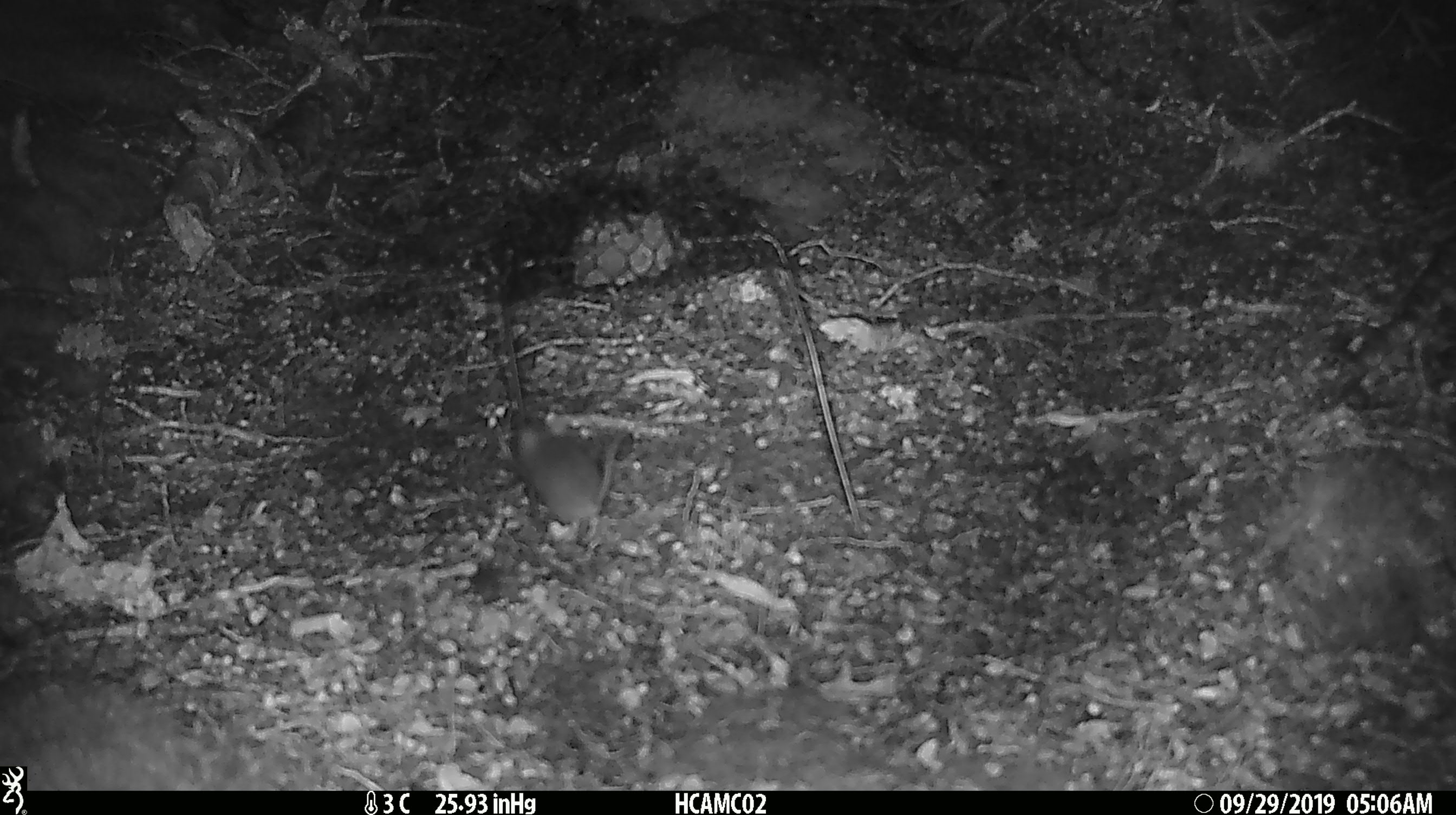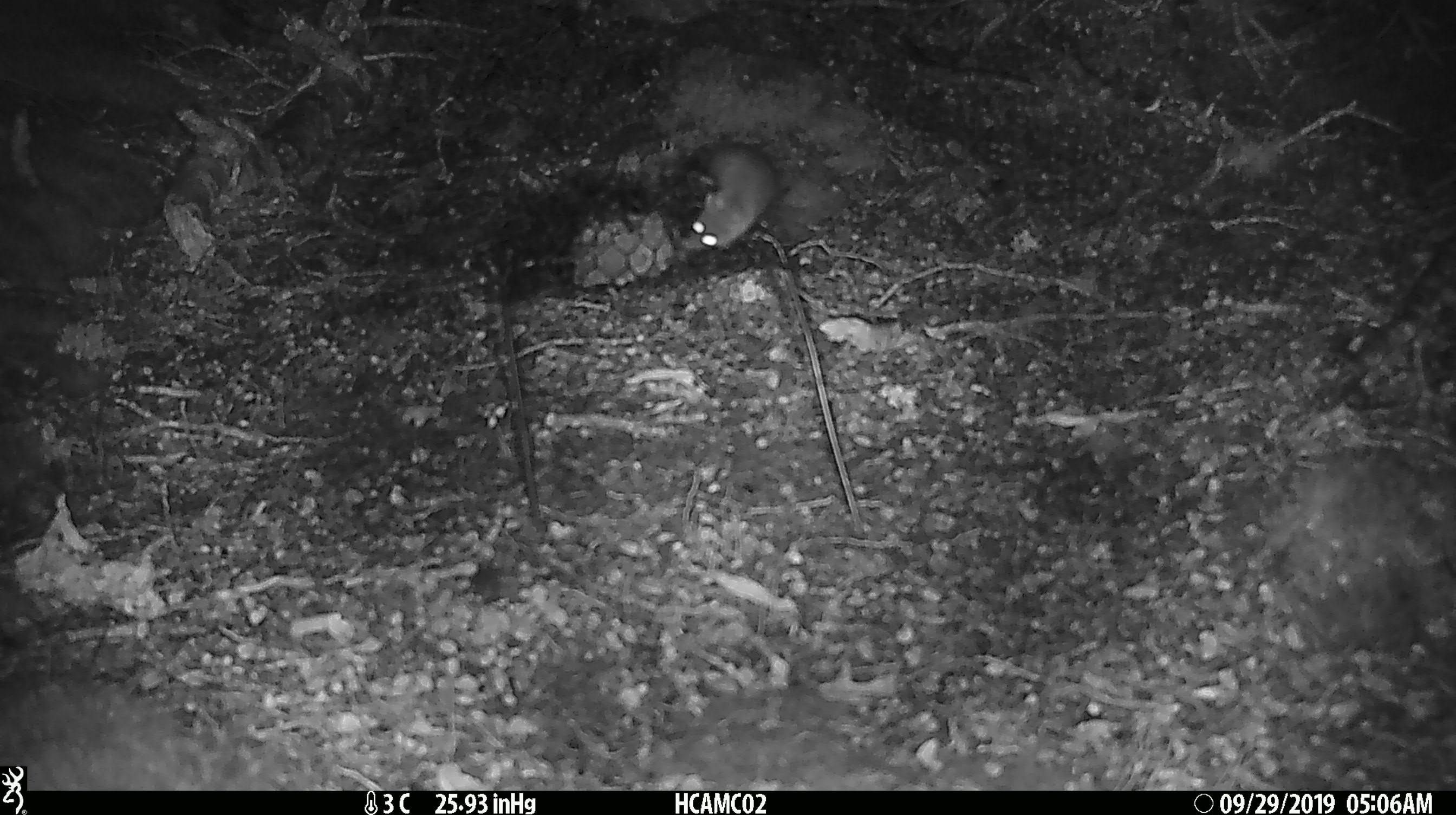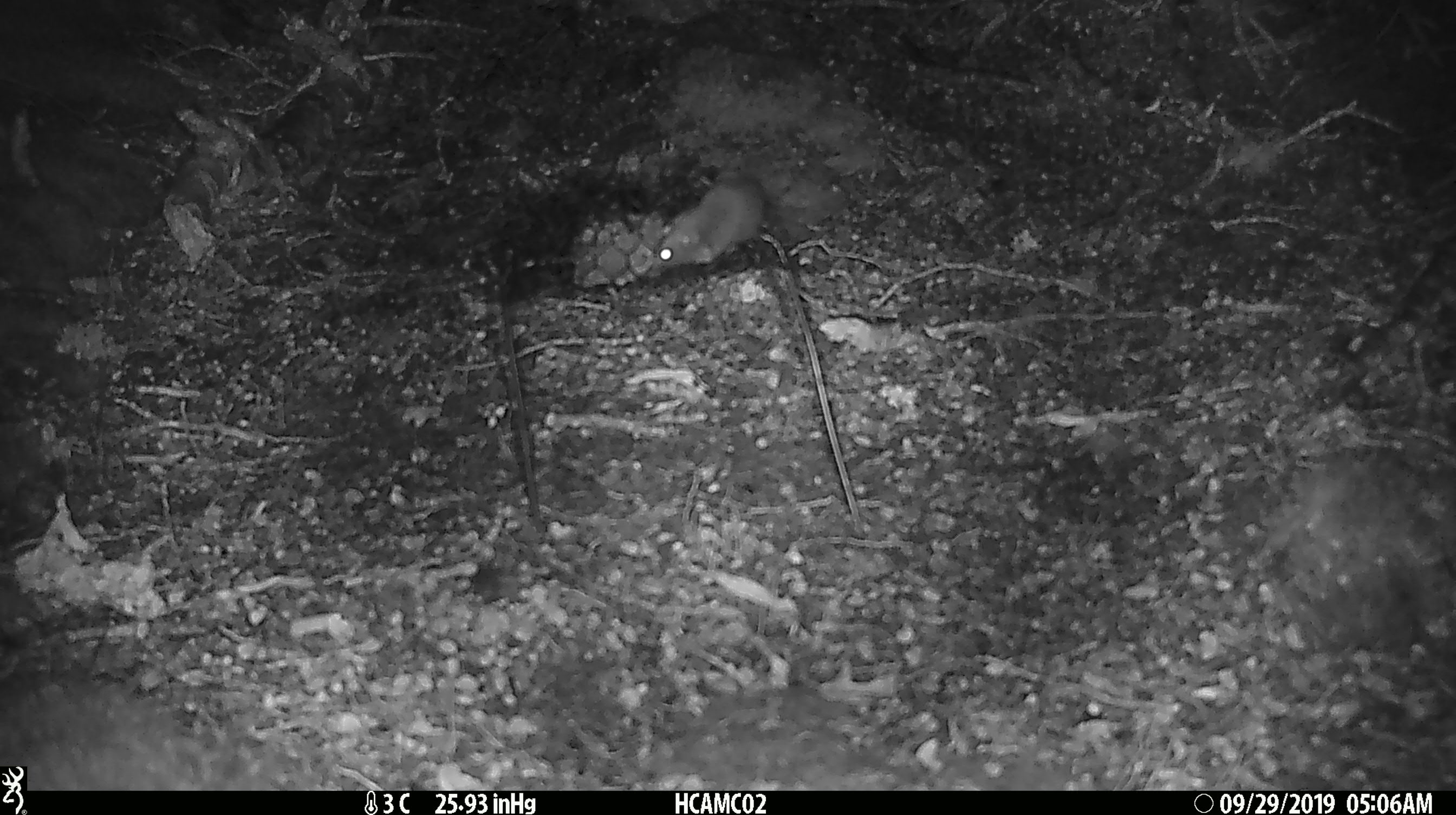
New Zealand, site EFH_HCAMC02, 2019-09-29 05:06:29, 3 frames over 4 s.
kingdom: Animalia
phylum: Chordata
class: Mammalia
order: Rodentia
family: Muridae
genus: Mus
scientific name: Mus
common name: mouse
Mouse (Mus).